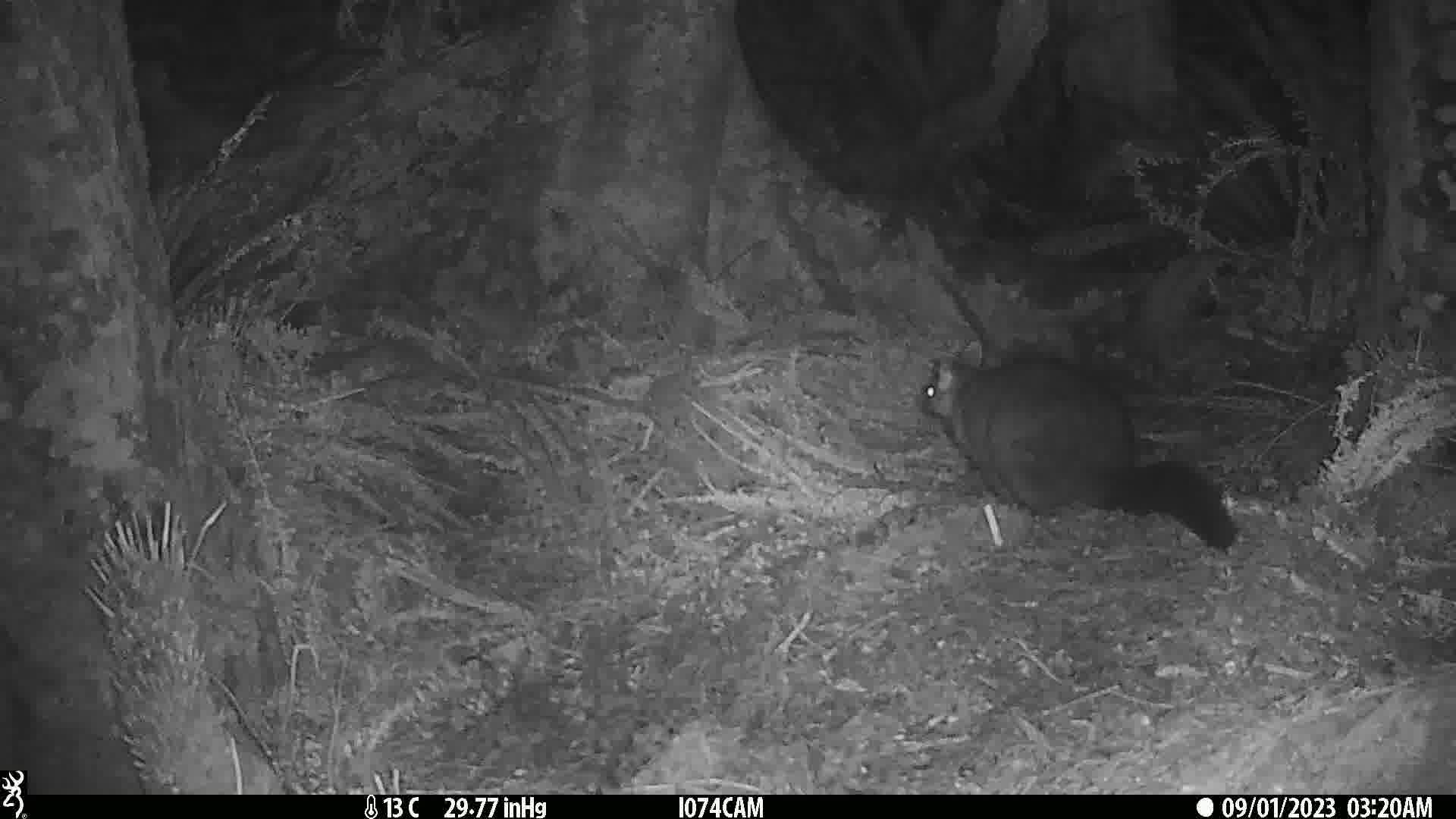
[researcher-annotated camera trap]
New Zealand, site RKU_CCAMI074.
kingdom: Animalia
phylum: Chordata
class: Mammalia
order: Diprotodontia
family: Phalangeridae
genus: Trichosurus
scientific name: Trichosurus vulpecula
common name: common brushtail possum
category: possum